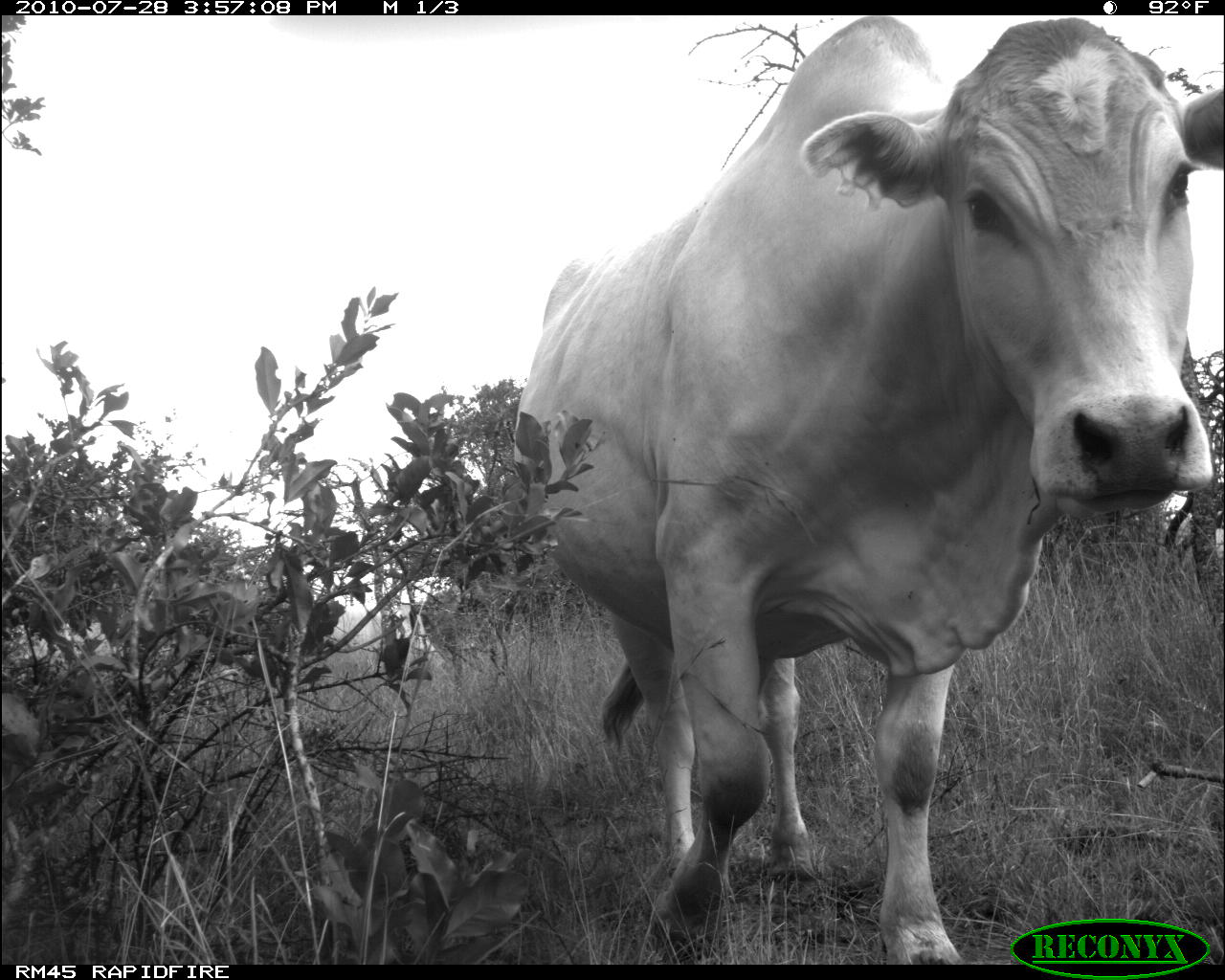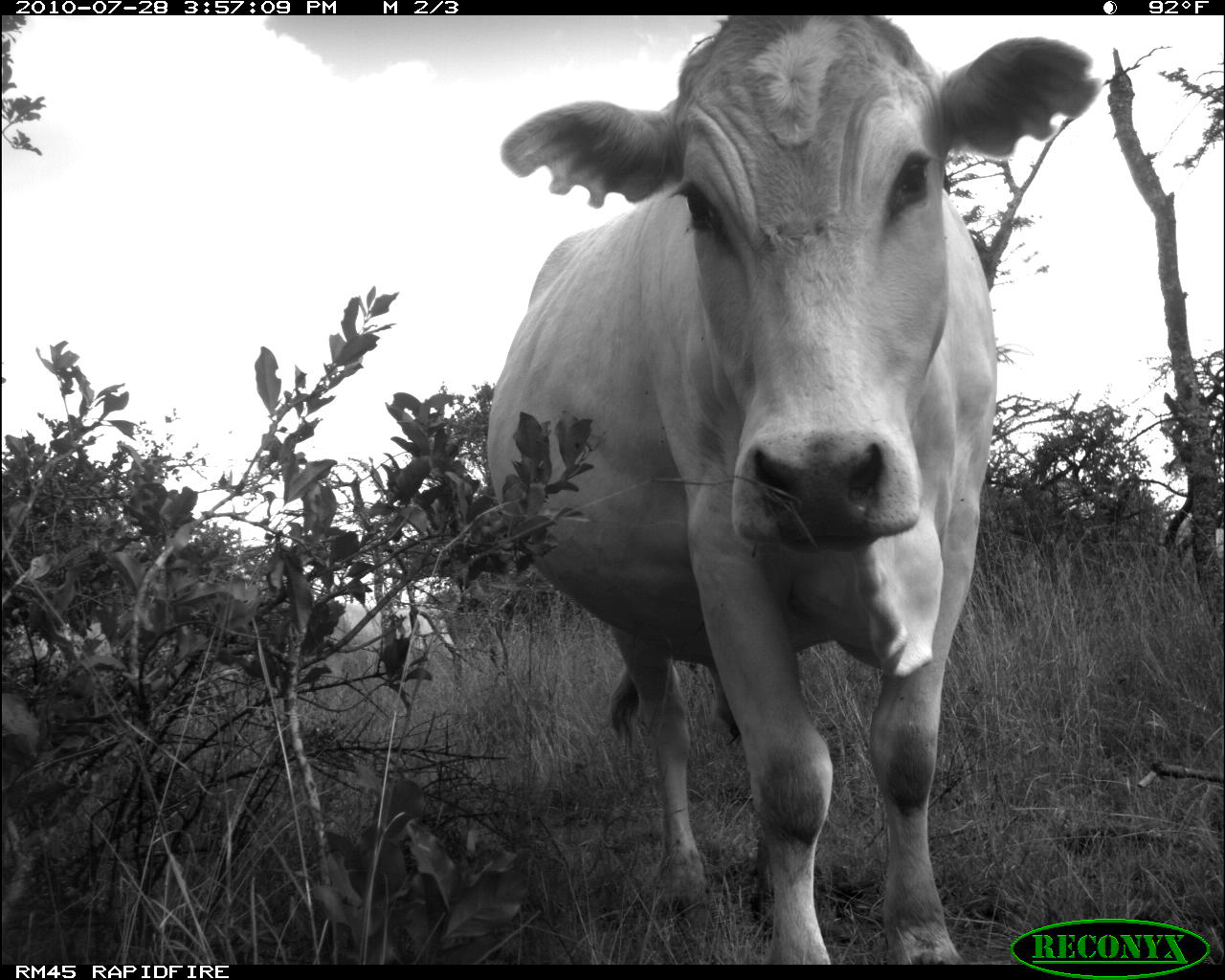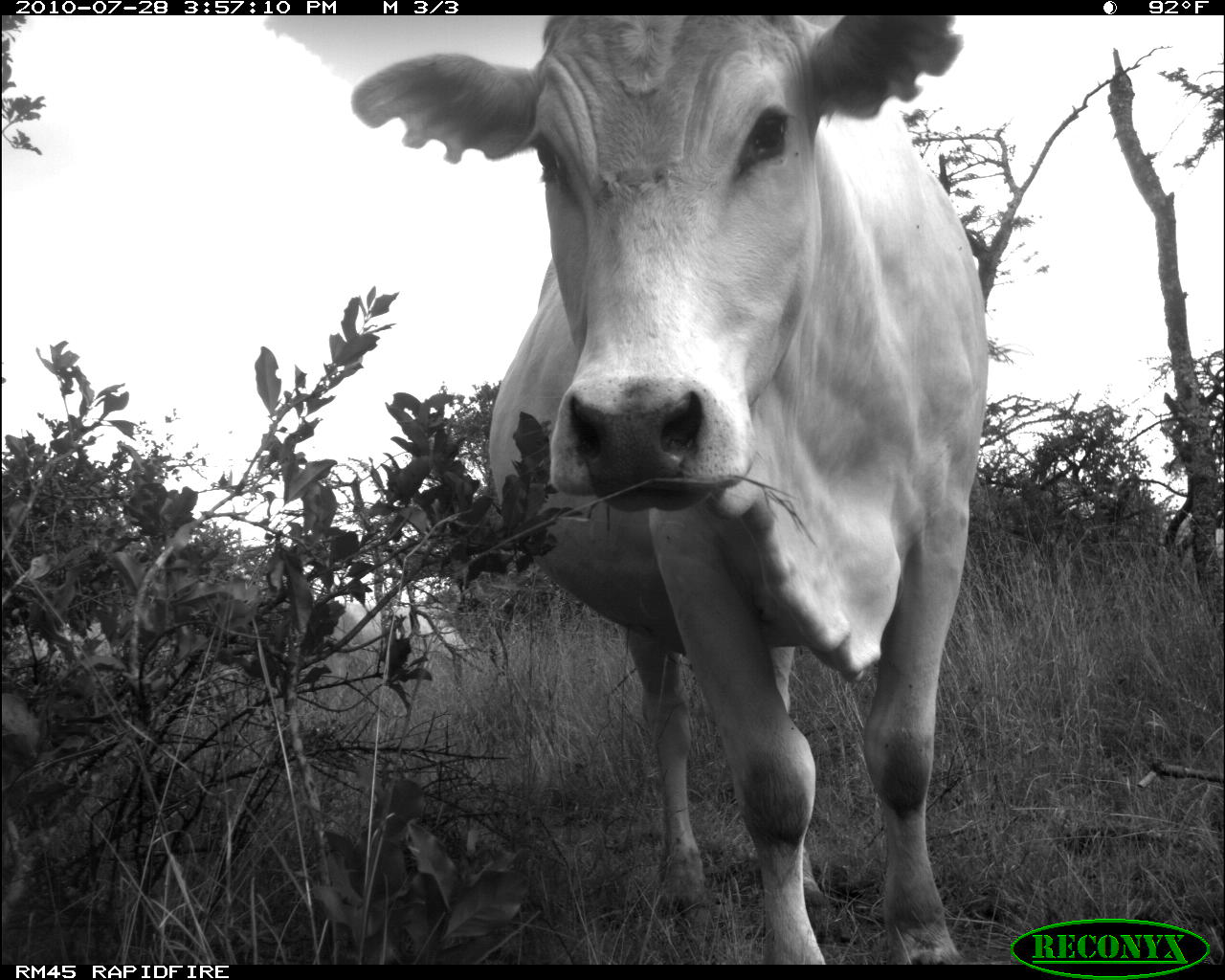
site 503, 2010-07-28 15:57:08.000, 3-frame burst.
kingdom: Animalia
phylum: Chordata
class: Mammalia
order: Artiodactyla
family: Bovidae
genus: Bos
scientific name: Bos taurus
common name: domestic cattle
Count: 1.